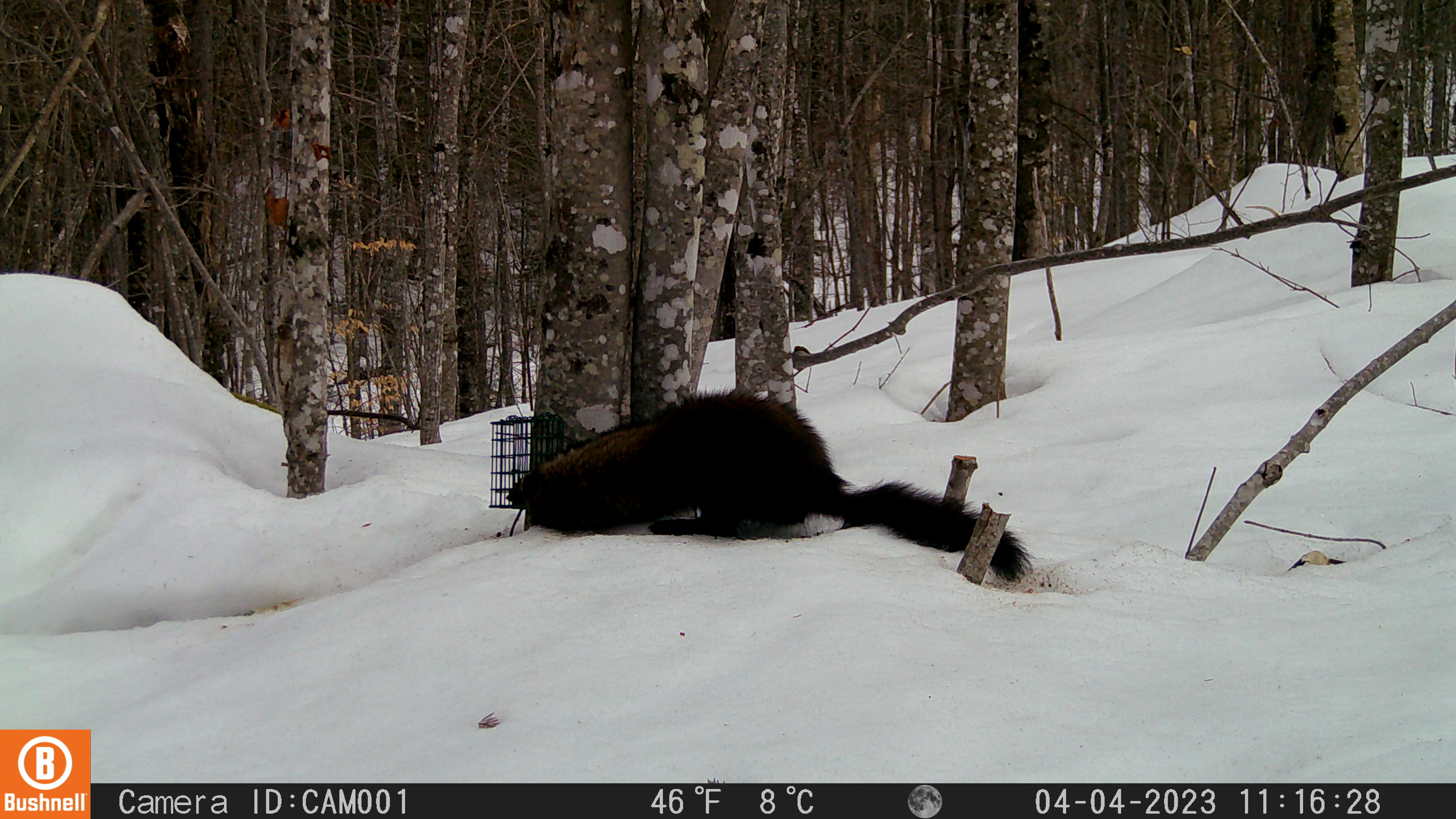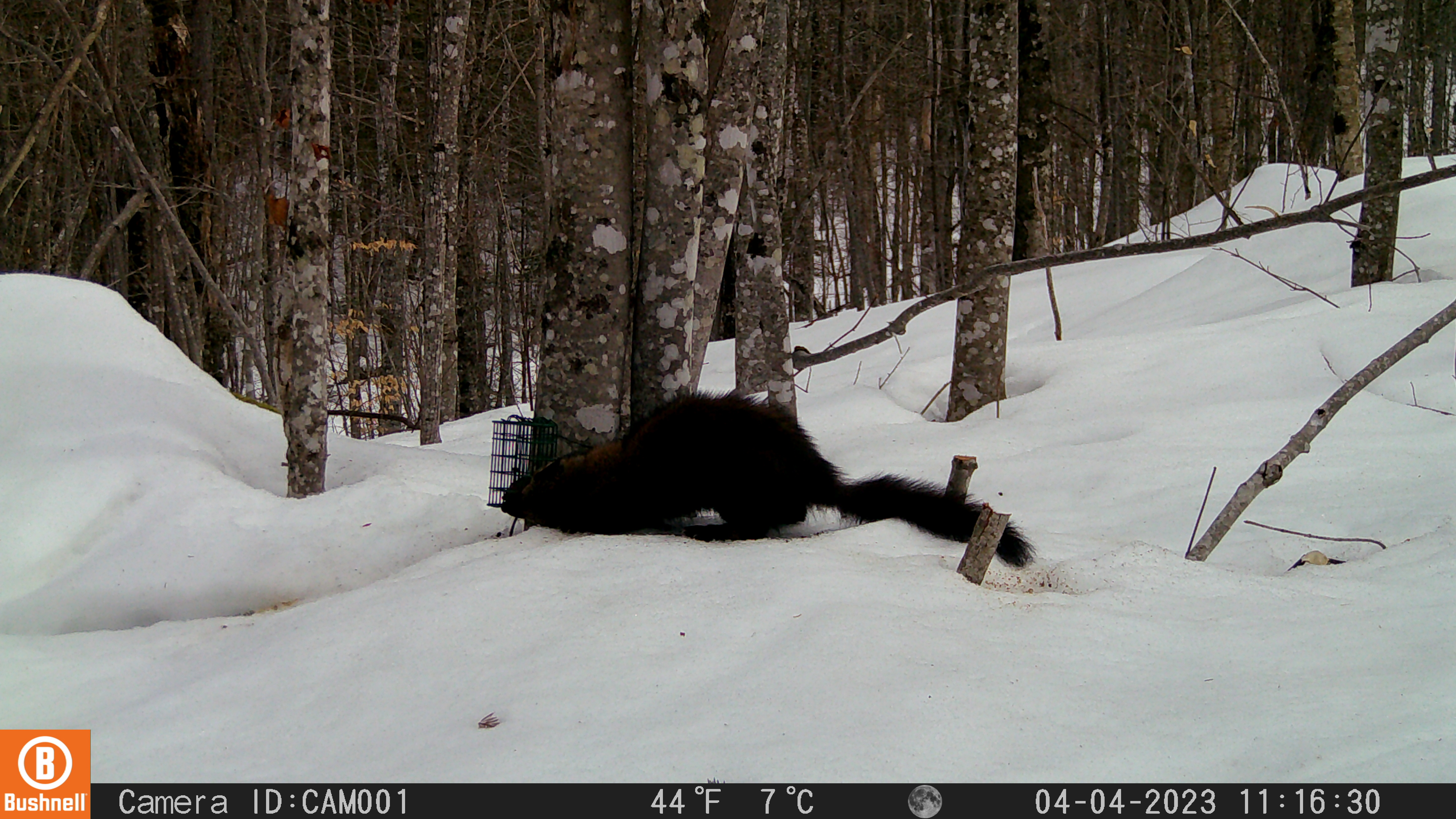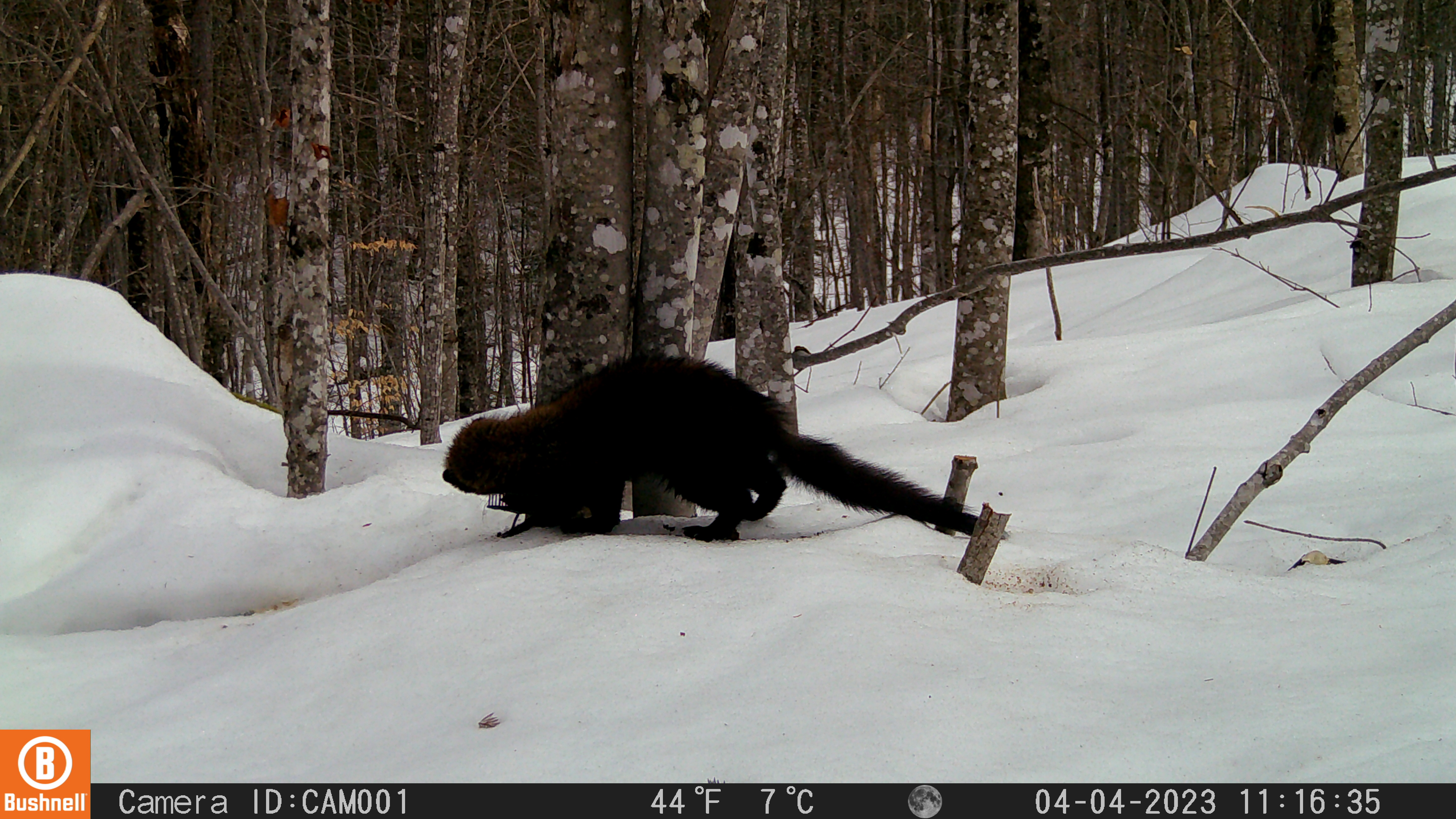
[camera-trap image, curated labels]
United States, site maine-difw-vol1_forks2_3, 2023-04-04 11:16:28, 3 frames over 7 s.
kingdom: Animalia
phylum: Chordata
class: Mammalia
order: Carnivora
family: Mustelidae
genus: Pekania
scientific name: Pekania pennanti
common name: fisher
Fisher (Pekania pennanti).